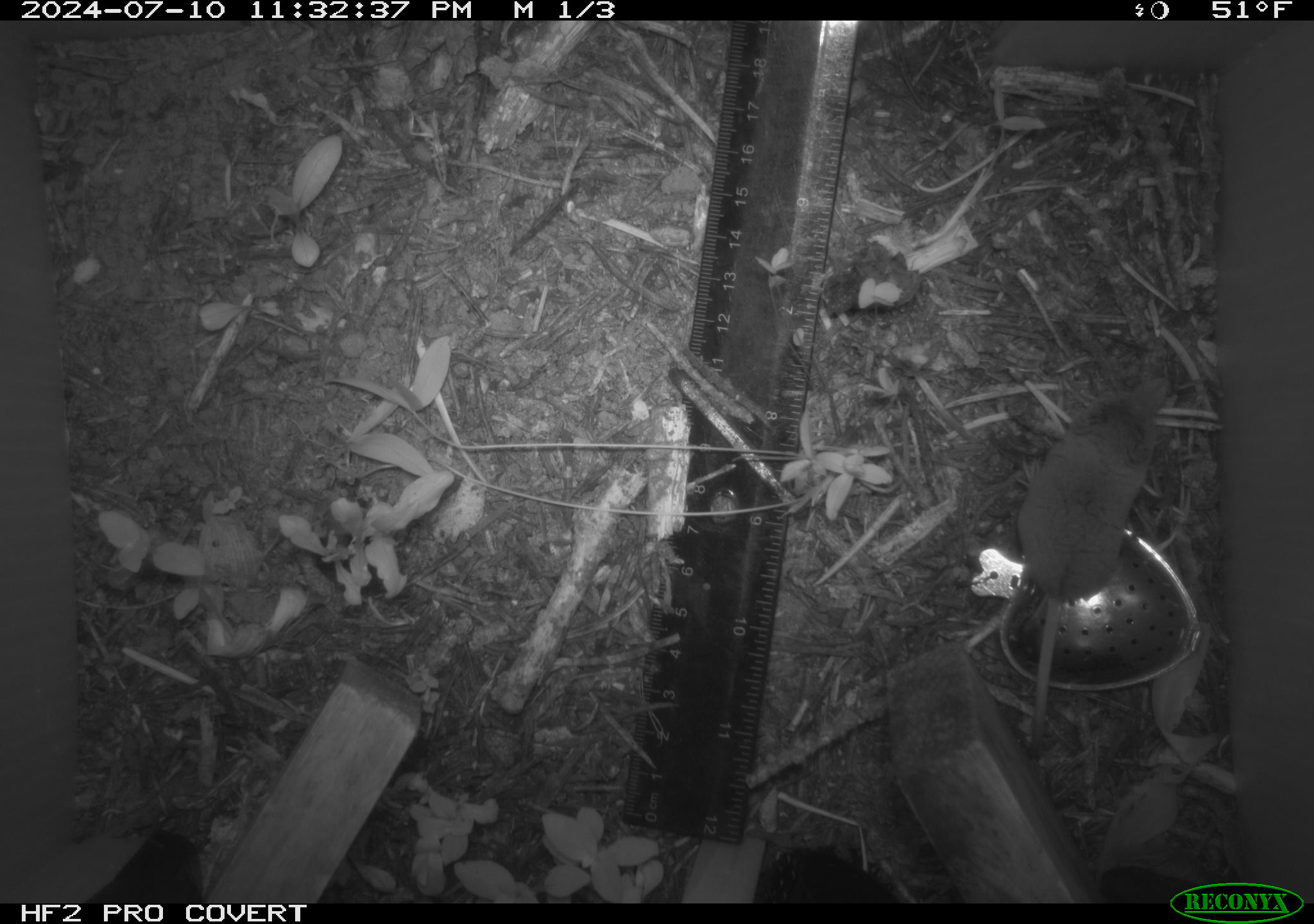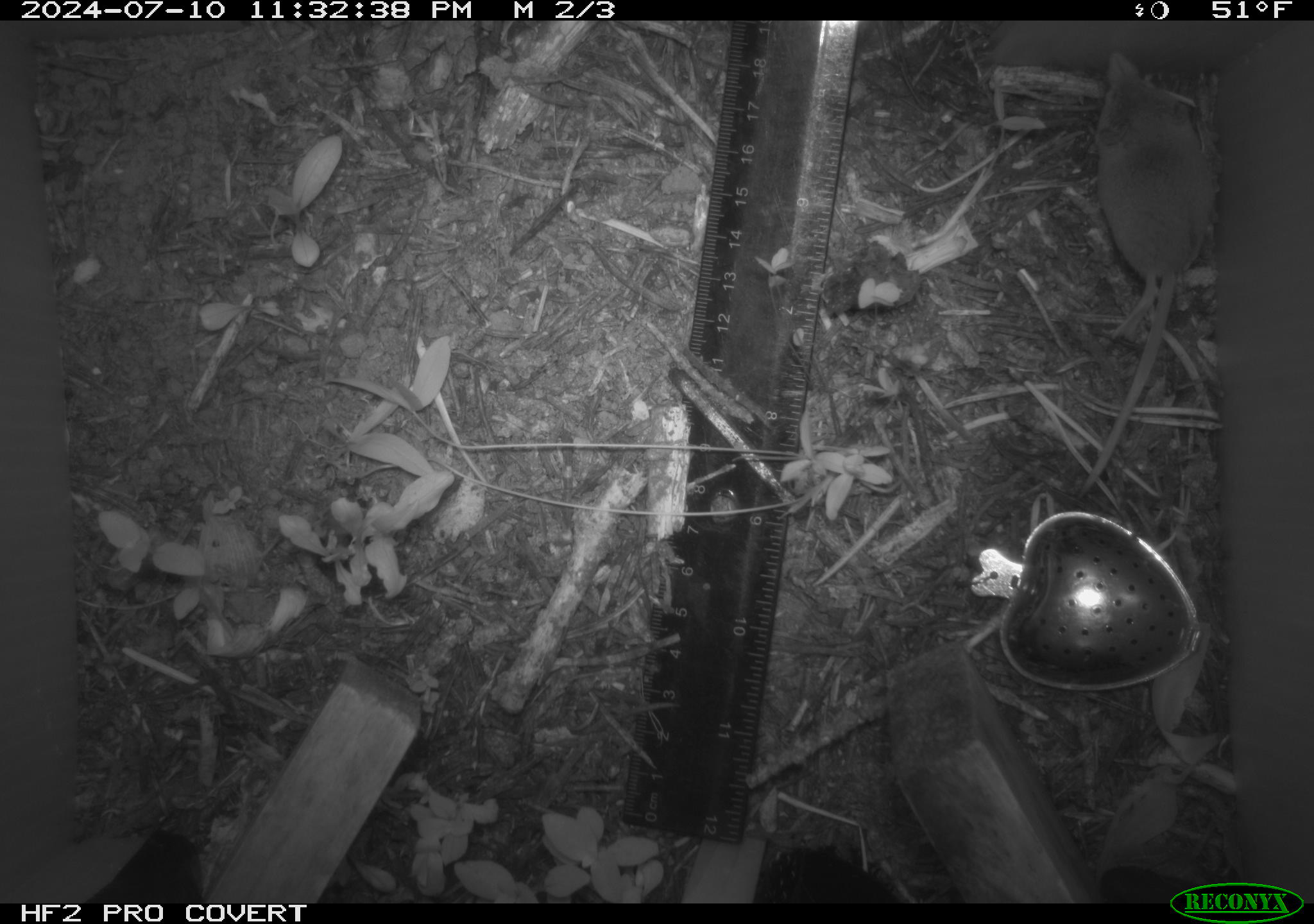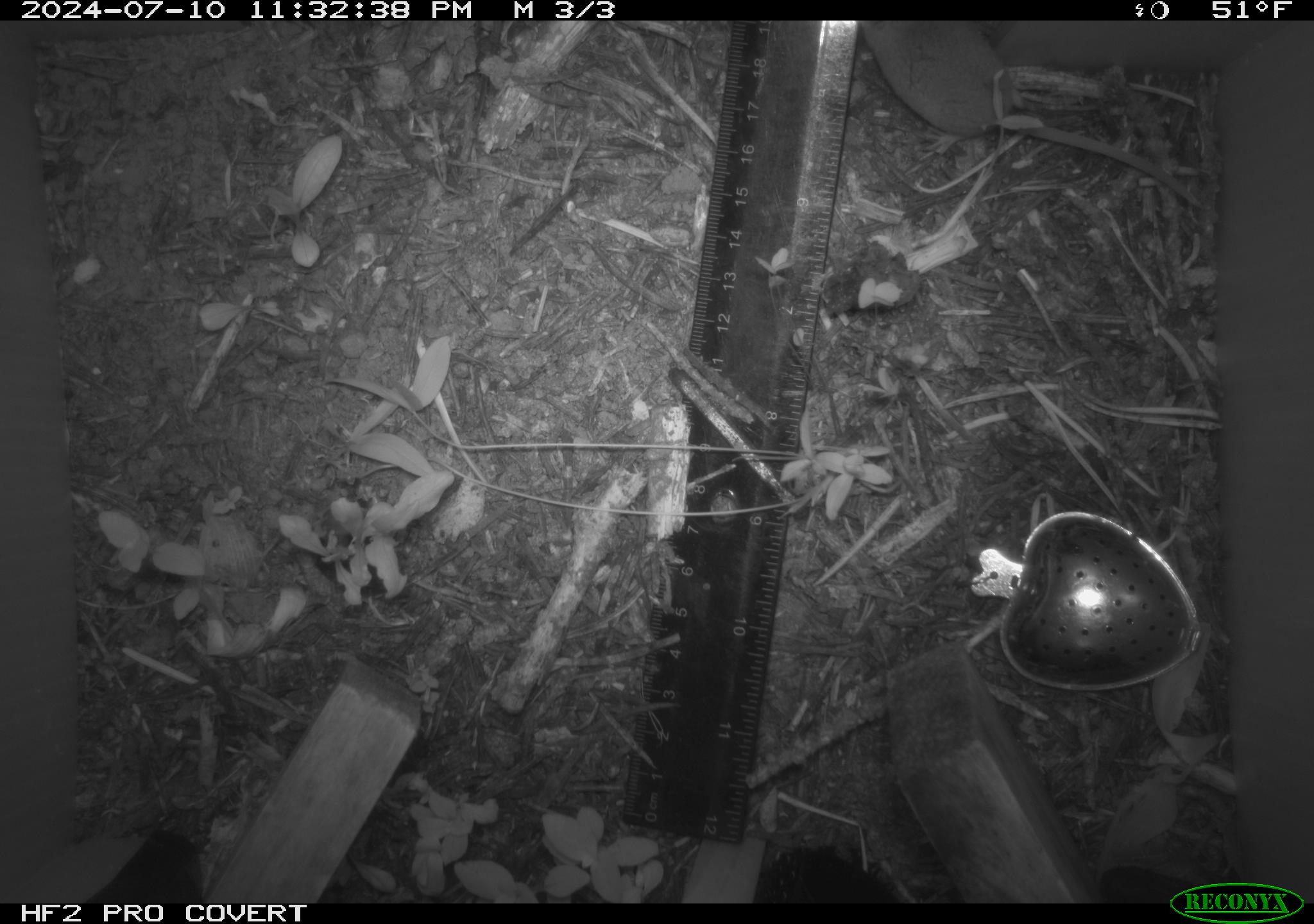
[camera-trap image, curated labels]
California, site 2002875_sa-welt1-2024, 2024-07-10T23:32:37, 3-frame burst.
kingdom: Animalia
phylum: Chordata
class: Mammalia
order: Eulipotyphla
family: Soricidae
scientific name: Soricidae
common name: shrews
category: soricidae family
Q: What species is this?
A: Soricidae family (shrews) (Soricidae).